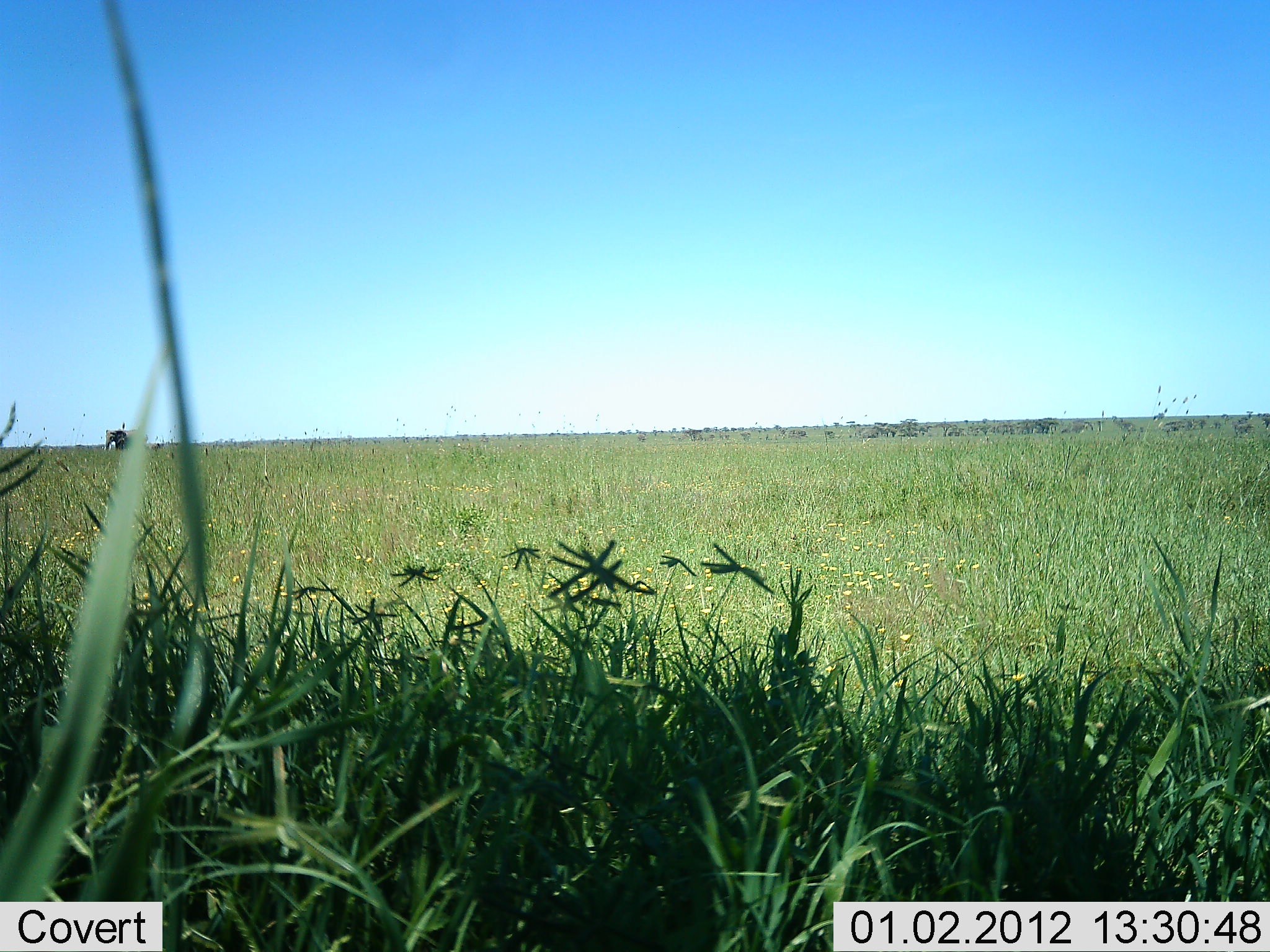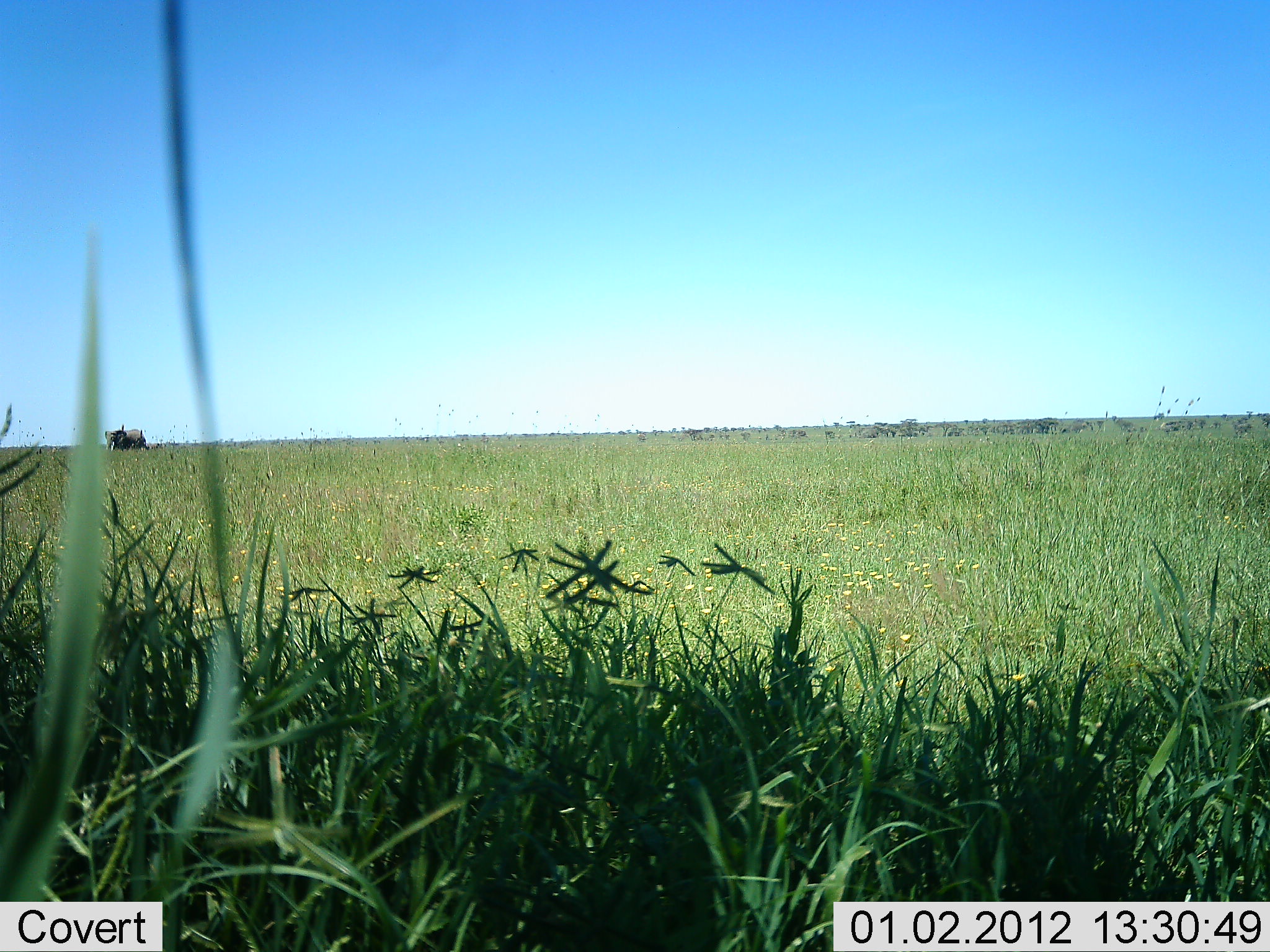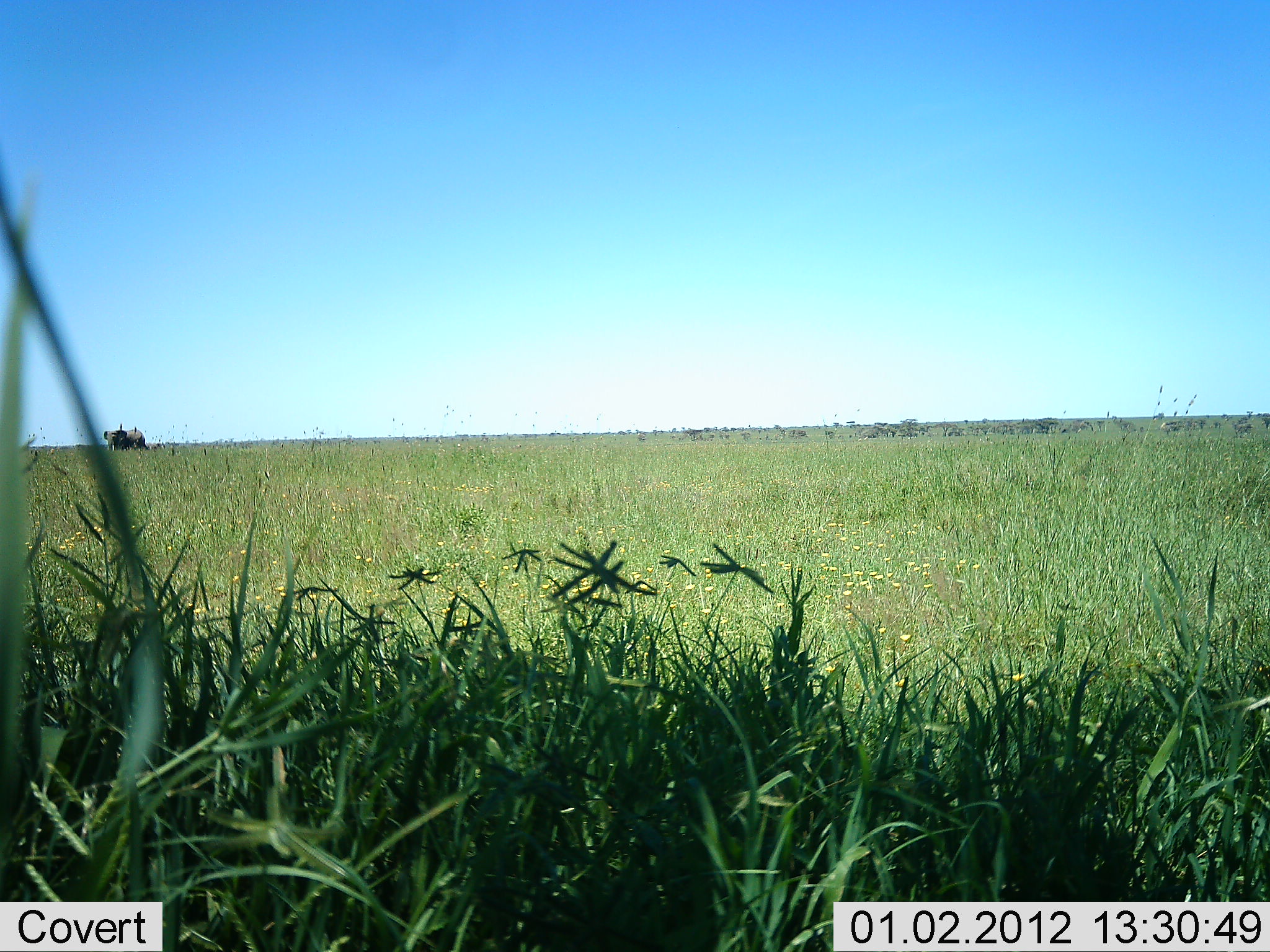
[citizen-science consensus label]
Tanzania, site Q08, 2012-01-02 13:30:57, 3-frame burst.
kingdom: Animalia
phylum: Chordata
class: Mammalia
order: Proboscidea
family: Elephantidae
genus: Loxodonta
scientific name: Loxodonta africana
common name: african bush elephant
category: elephant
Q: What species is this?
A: Elephant (african bush elephant) (Loxodonta africana).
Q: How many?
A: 1.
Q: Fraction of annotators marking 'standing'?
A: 92%.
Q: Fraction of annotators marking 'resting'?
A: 0%.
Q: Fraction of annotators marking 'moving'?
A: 0%.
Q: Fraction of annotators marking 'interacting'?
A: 0%.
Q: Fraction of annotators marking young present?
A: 8%.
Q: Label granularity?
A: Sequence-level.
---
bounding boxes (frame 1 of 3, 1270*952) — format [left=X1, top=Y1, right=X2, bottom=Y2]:
animal: [left=99, top=428, right=129, bottom=452]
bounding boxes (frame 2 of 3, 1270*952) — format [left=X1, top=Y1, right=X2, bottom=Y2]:
animal: [left=103, top=428, right=150, bottom=452]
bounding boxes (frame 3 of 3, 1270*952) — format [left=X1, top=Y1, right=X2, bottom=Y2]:
animal: [left=103, top=428, right=150, bottom=452]